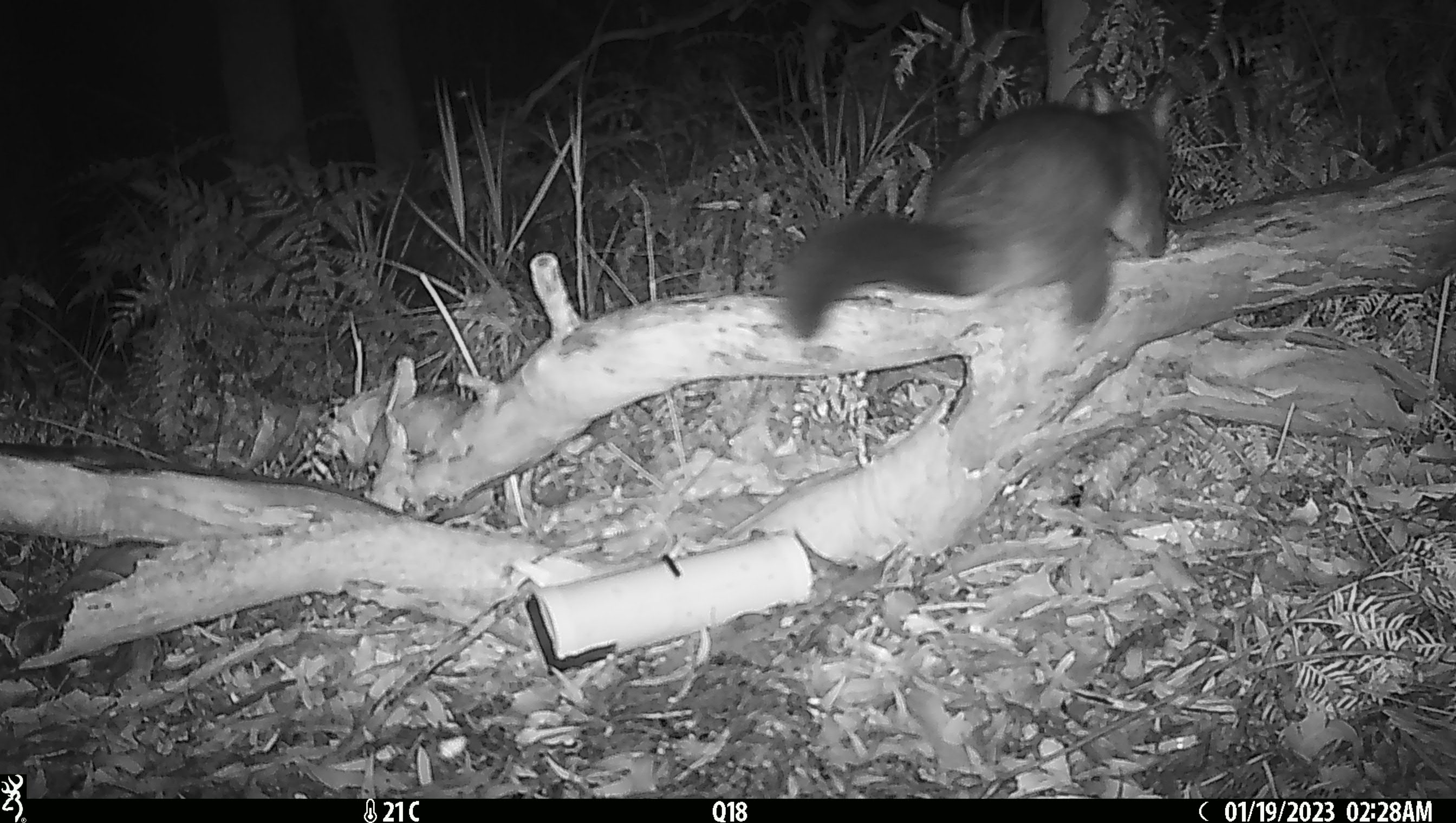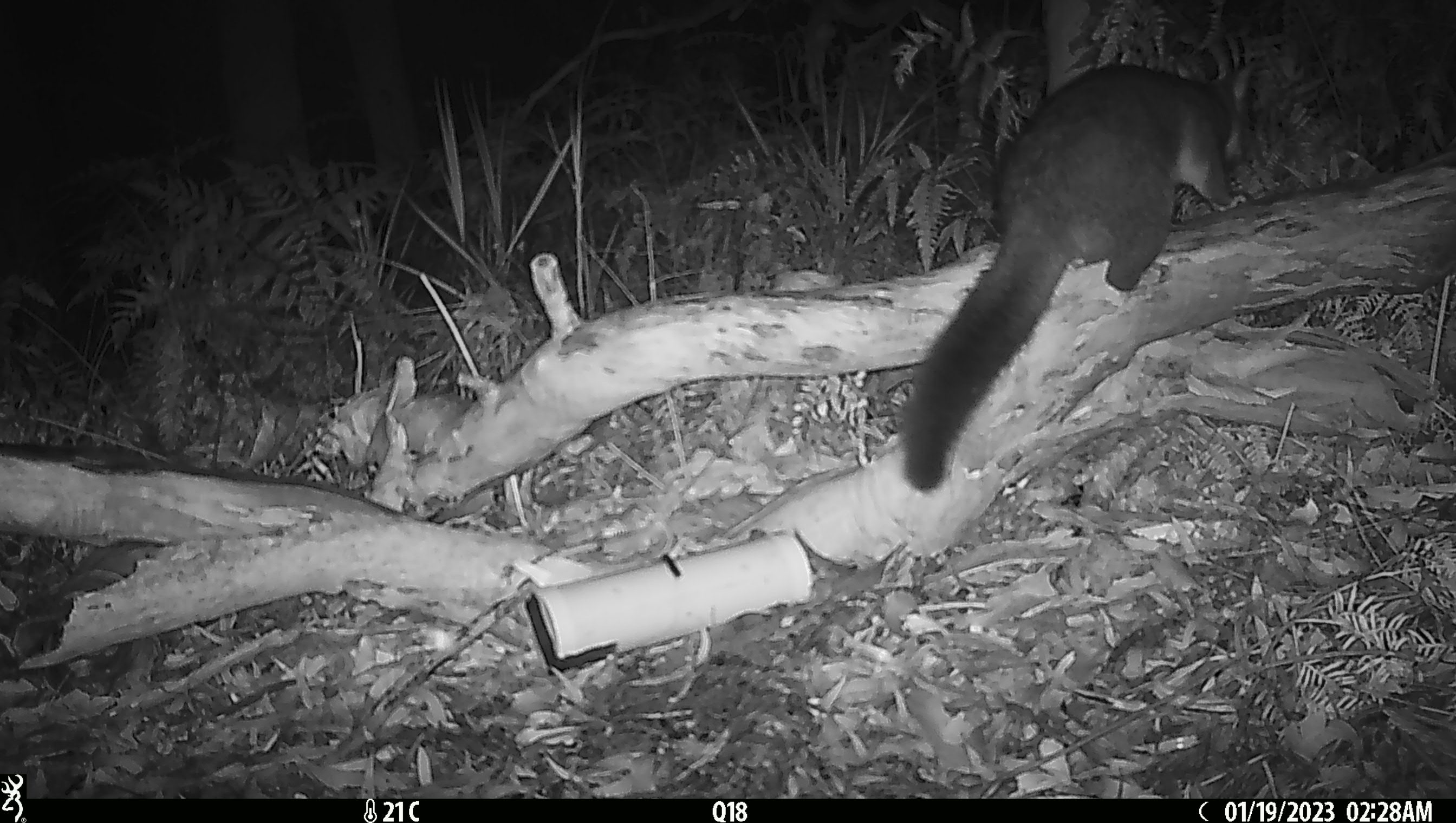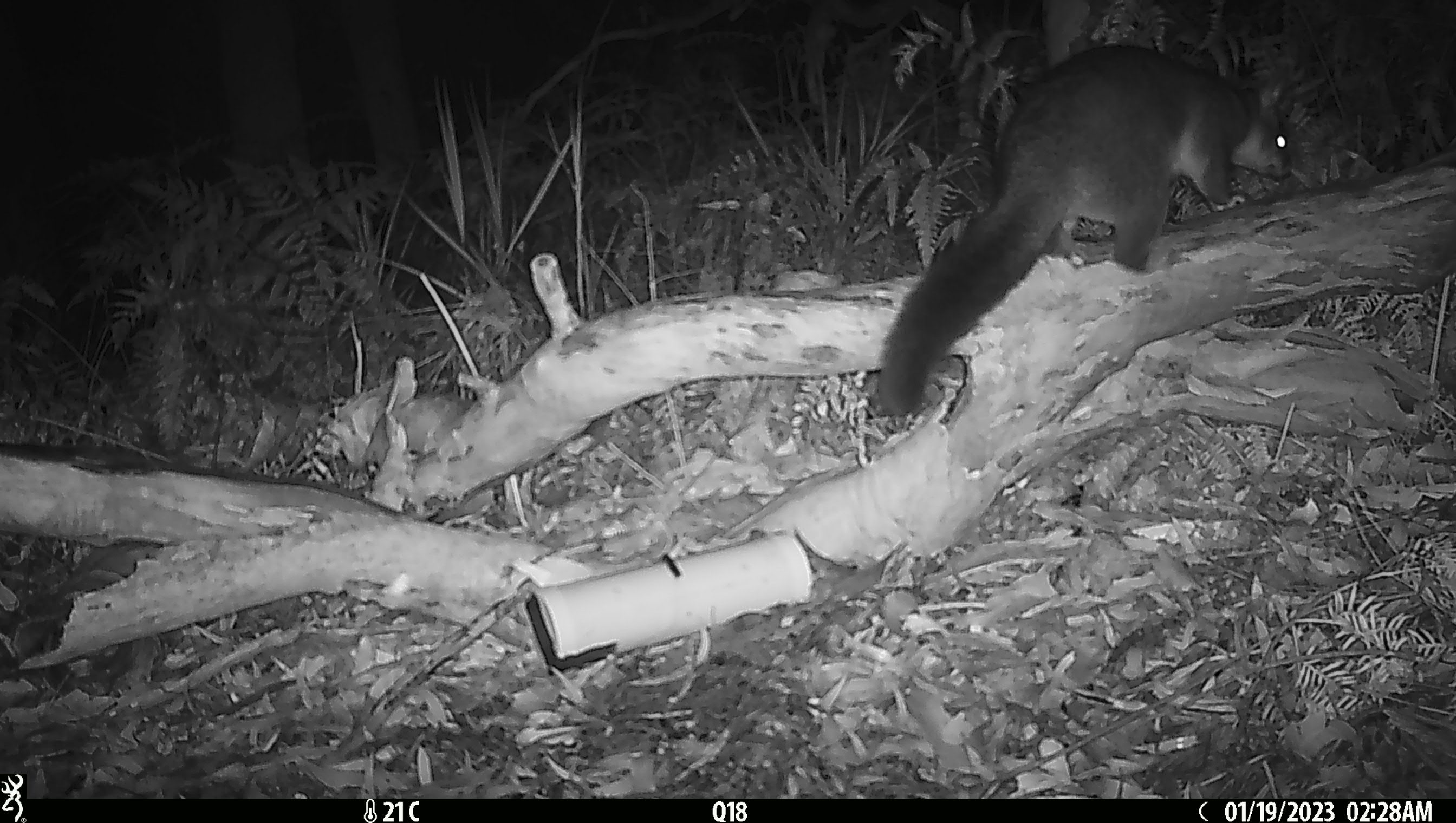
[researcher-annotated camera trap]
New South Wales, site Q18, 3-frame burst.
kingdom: Animalia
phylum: Chordata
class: Mammalia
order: Diprotodontia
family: Phalangeridae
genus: Trichosurus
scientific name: Trichosurus vulpecula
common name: common brushtail possum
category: possum